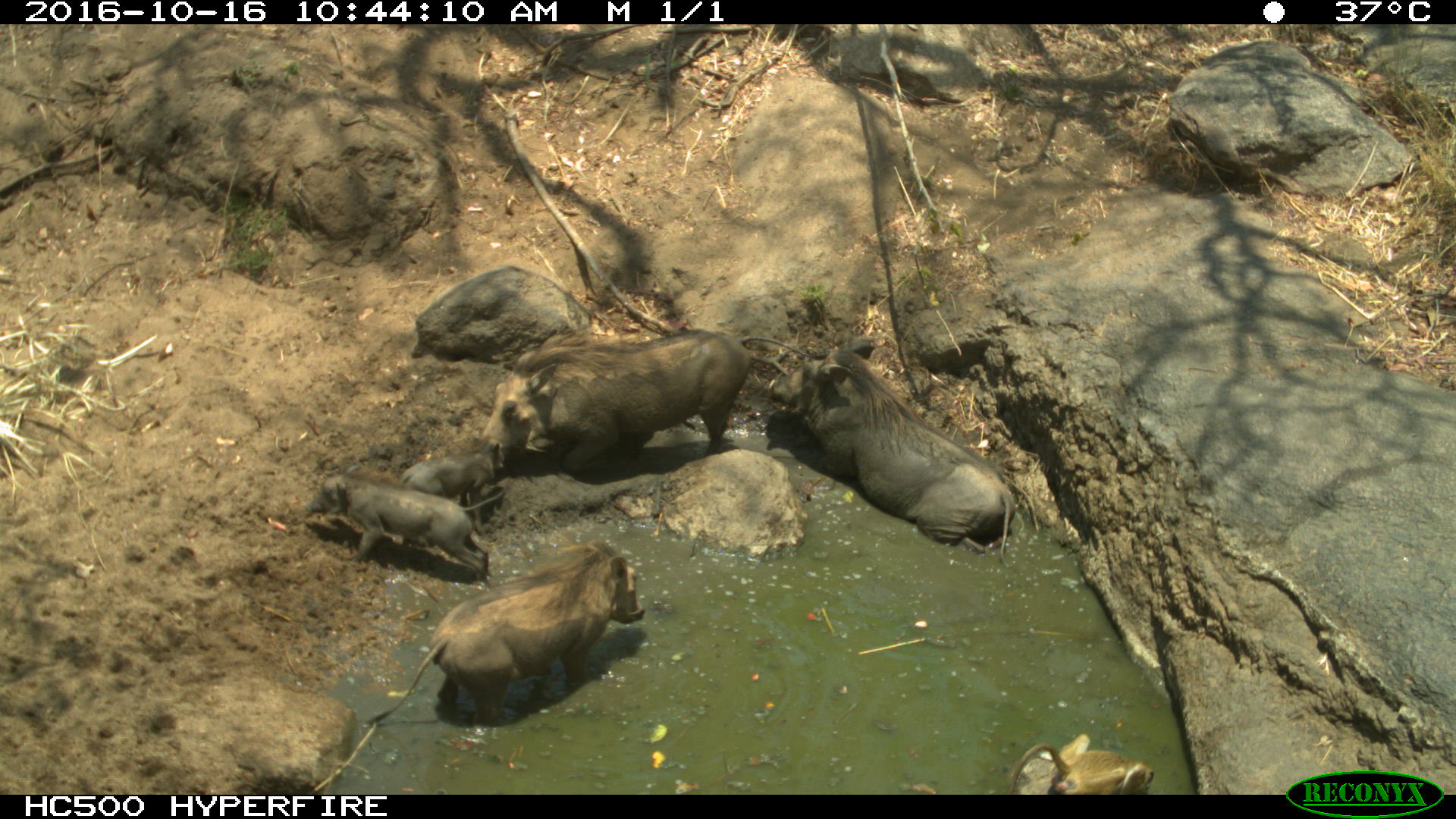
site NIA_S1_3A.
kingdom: Animalia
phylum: Chordata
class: Mammalia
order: Primates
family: Cercopithecidae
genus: Papio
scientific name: Papio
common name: baboon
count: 1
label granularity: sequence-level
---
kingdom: Animalia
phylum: Chordata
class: Mammalia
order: Artiodactyla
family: Suidae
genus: Phacochoerus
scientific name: Phacochoerus africanus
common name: warthog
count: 5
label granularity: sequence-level